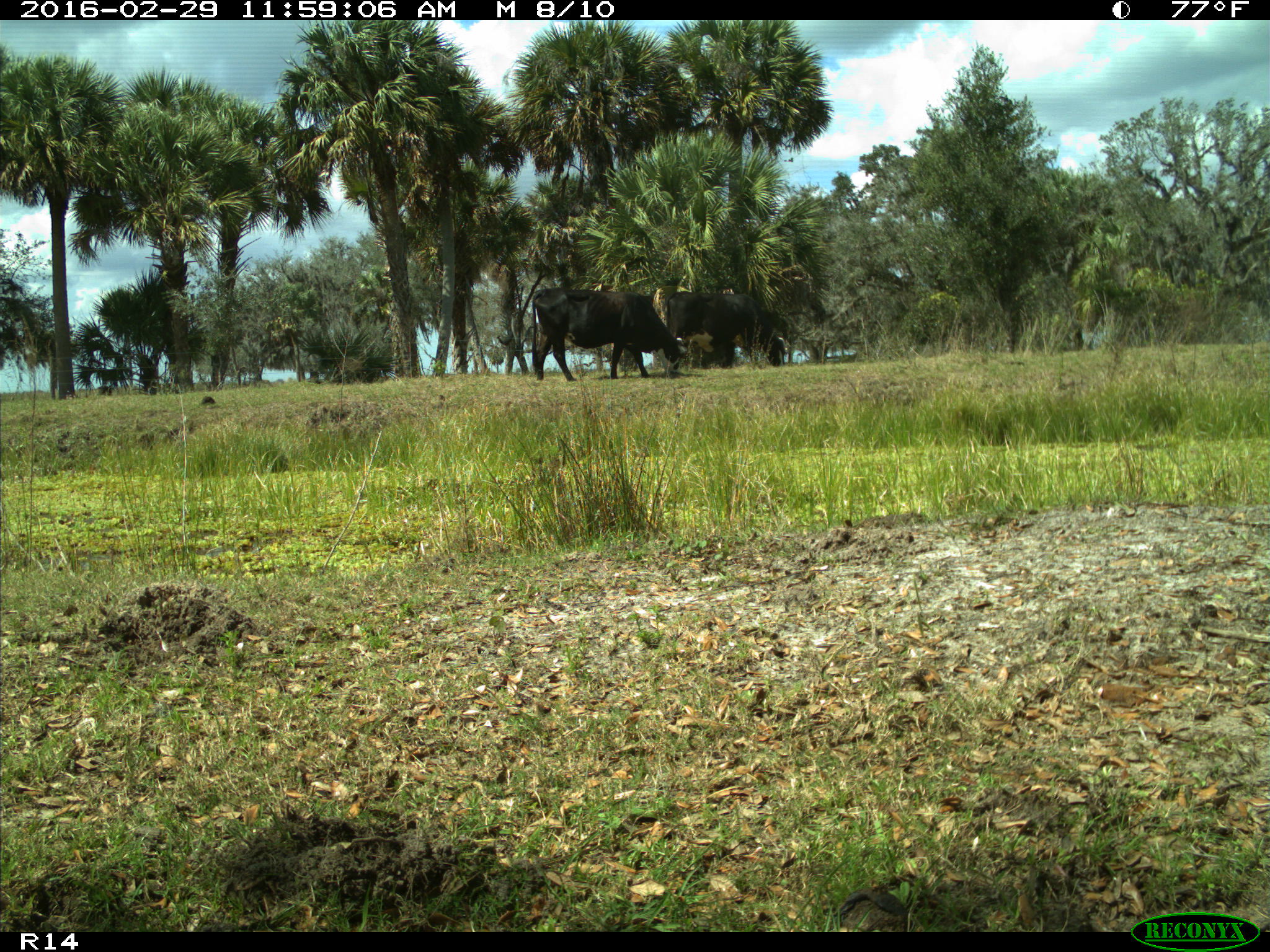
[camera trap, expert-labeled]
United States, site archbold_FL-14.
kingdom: Animalia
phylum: Chordata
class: Mammalia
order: Artiodactyla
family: Bovidae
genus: Bos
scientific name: Bos taurus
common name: domestic cow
Bos taurus (domestic cow).